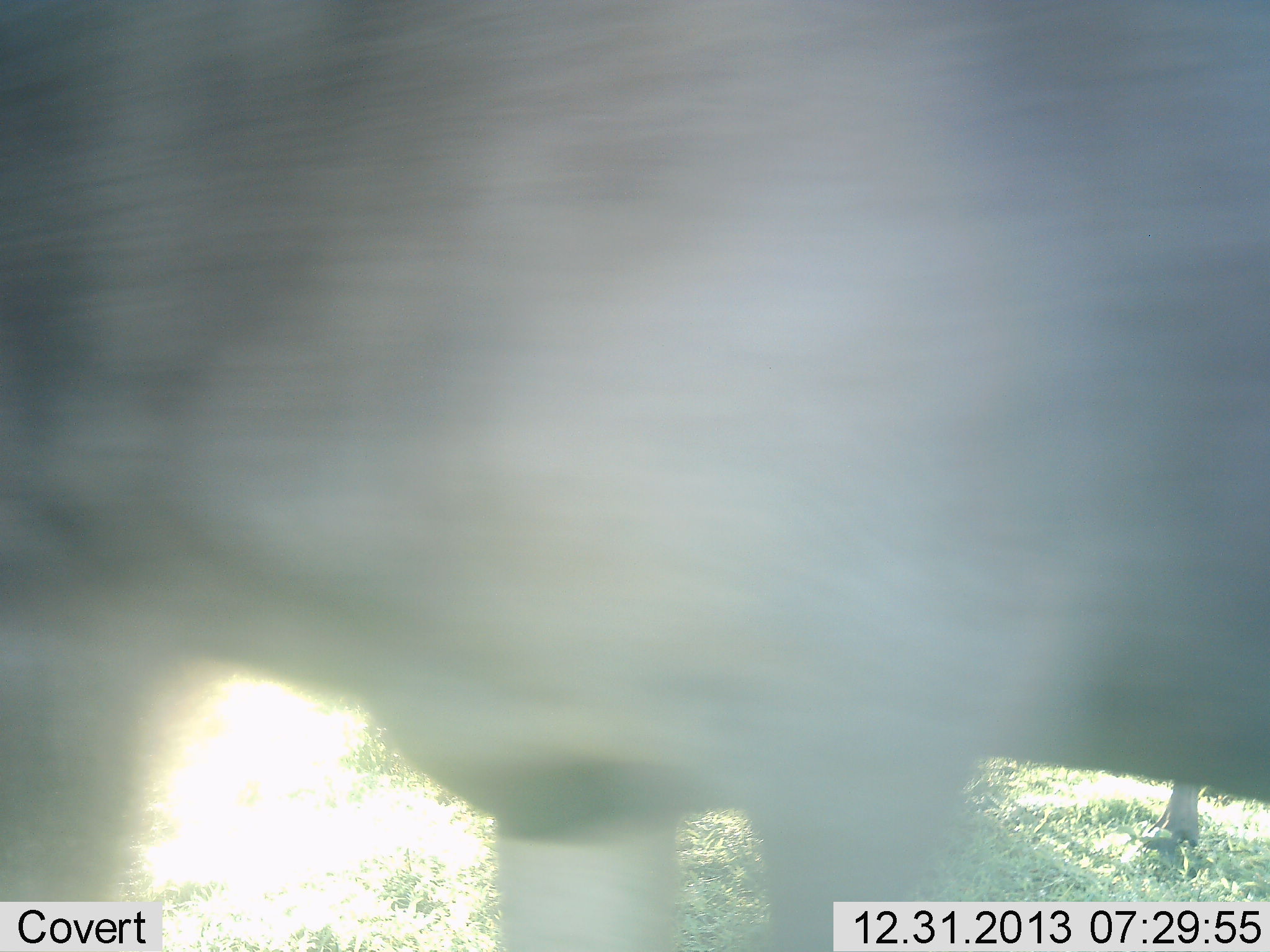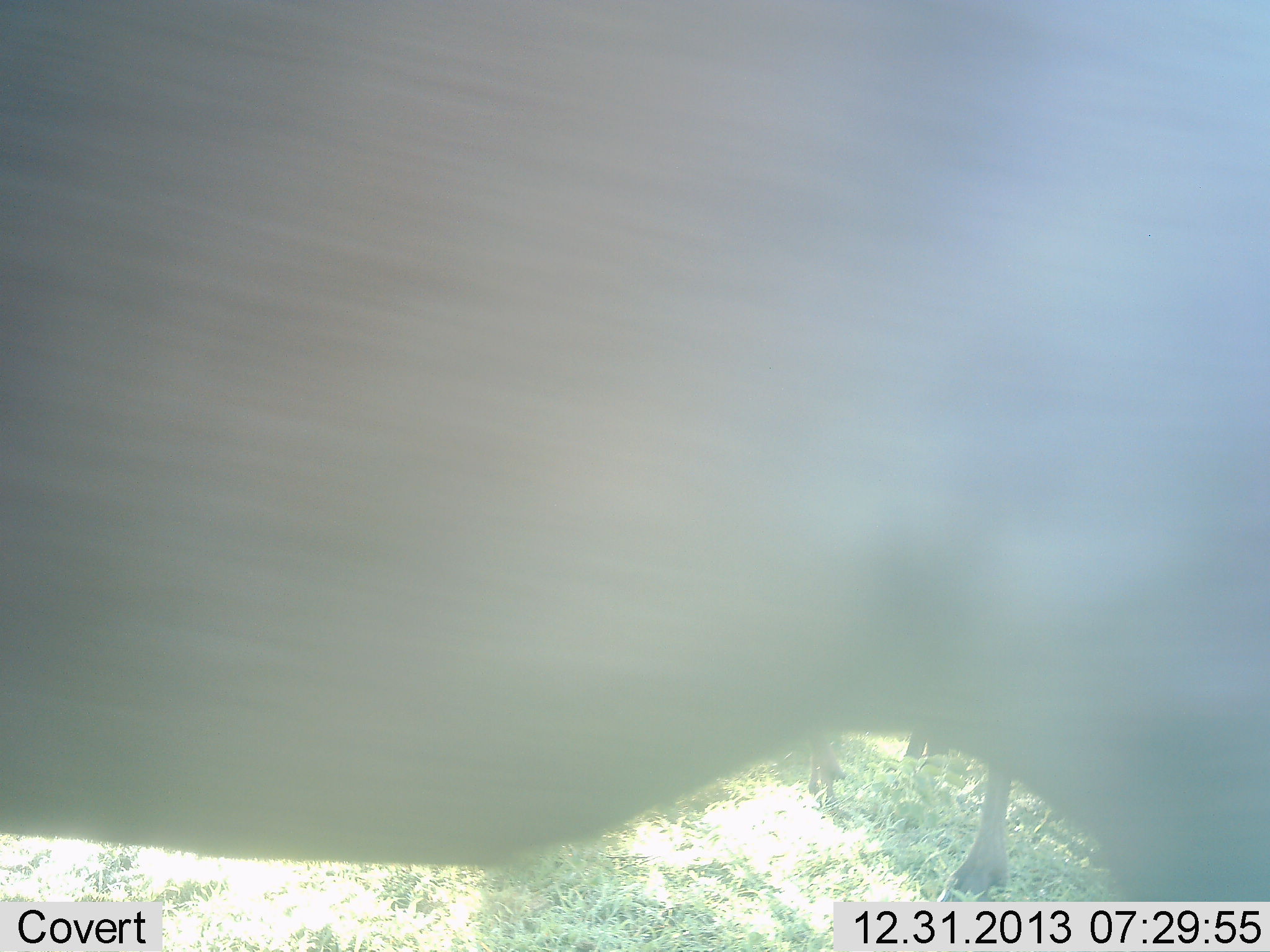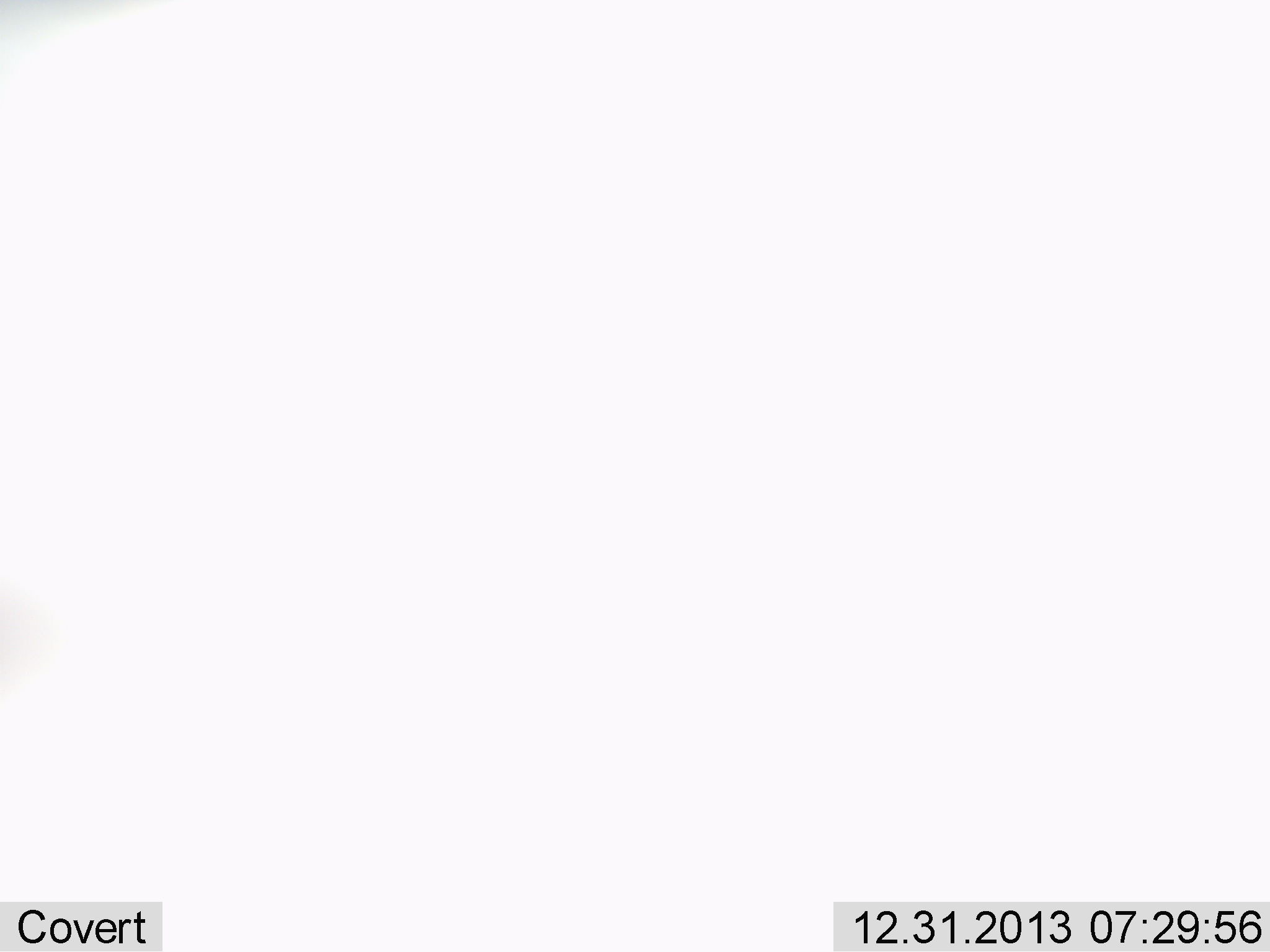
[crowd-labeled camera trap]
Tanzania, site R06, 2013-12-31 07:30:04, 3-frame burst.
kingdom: Animalia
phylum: Chordata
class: Mammalia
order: Artiodactyla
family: Bovidae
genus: Connochaetes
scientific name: Connochaetes taurinus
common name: blue wildebeest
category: wildebeest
Wildebeest (blue wildebeest) (Connochaetes taurinus), count 3. Behavior (volunteer vote fractions): standing 80%, resting 0%, moving 30%, interacting 0%. Young present (vote fraction): 0%. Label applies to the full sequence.